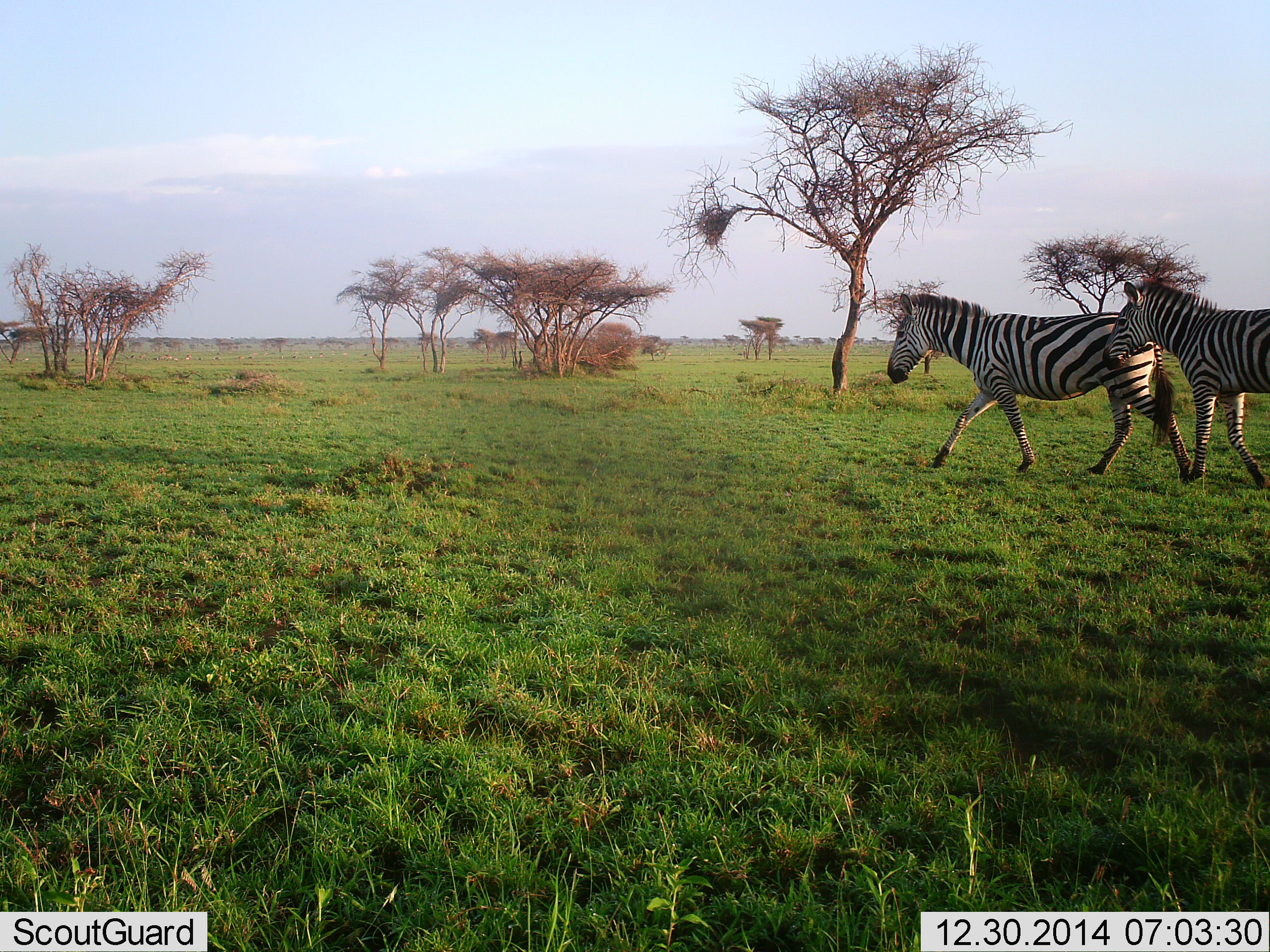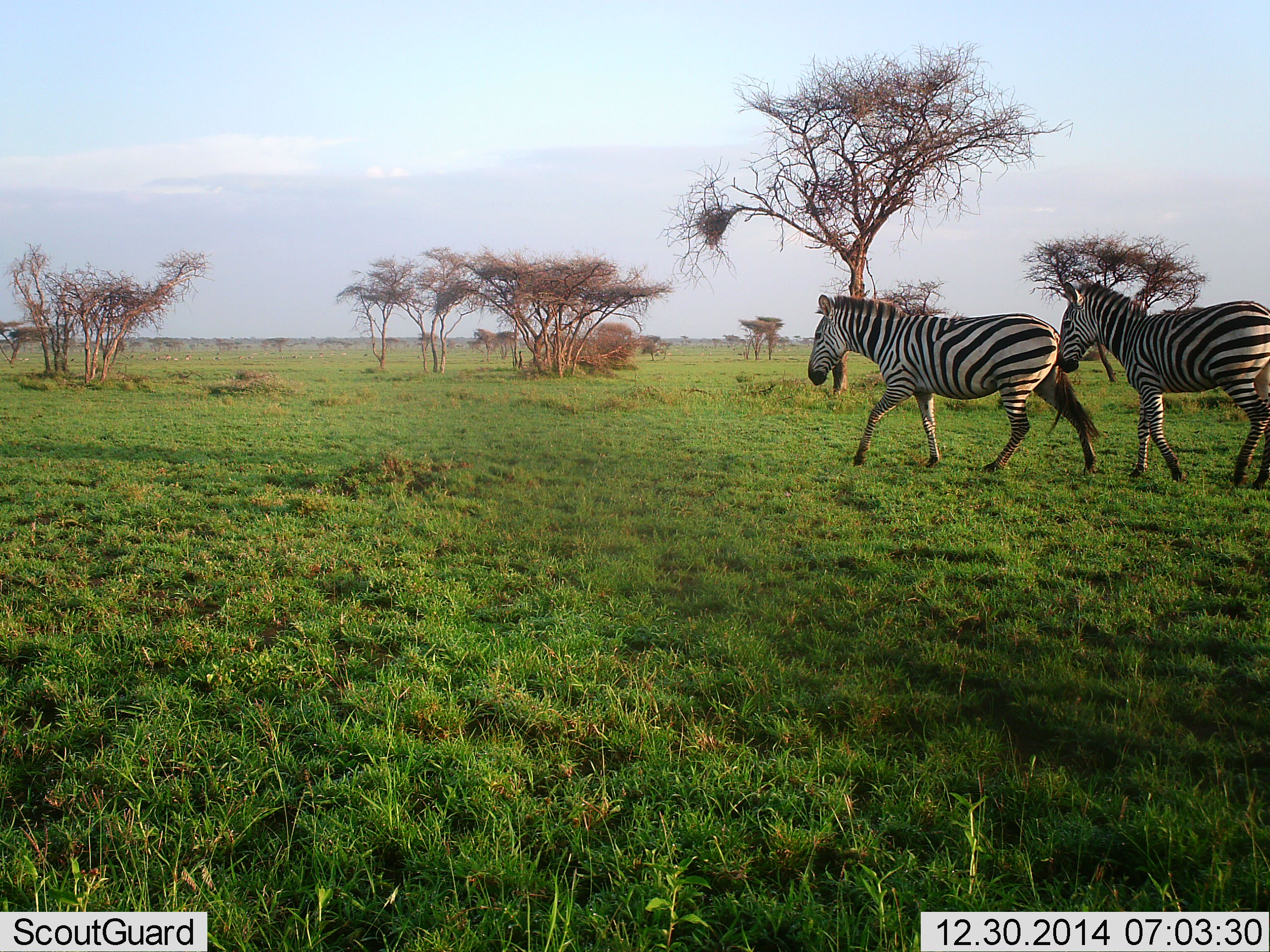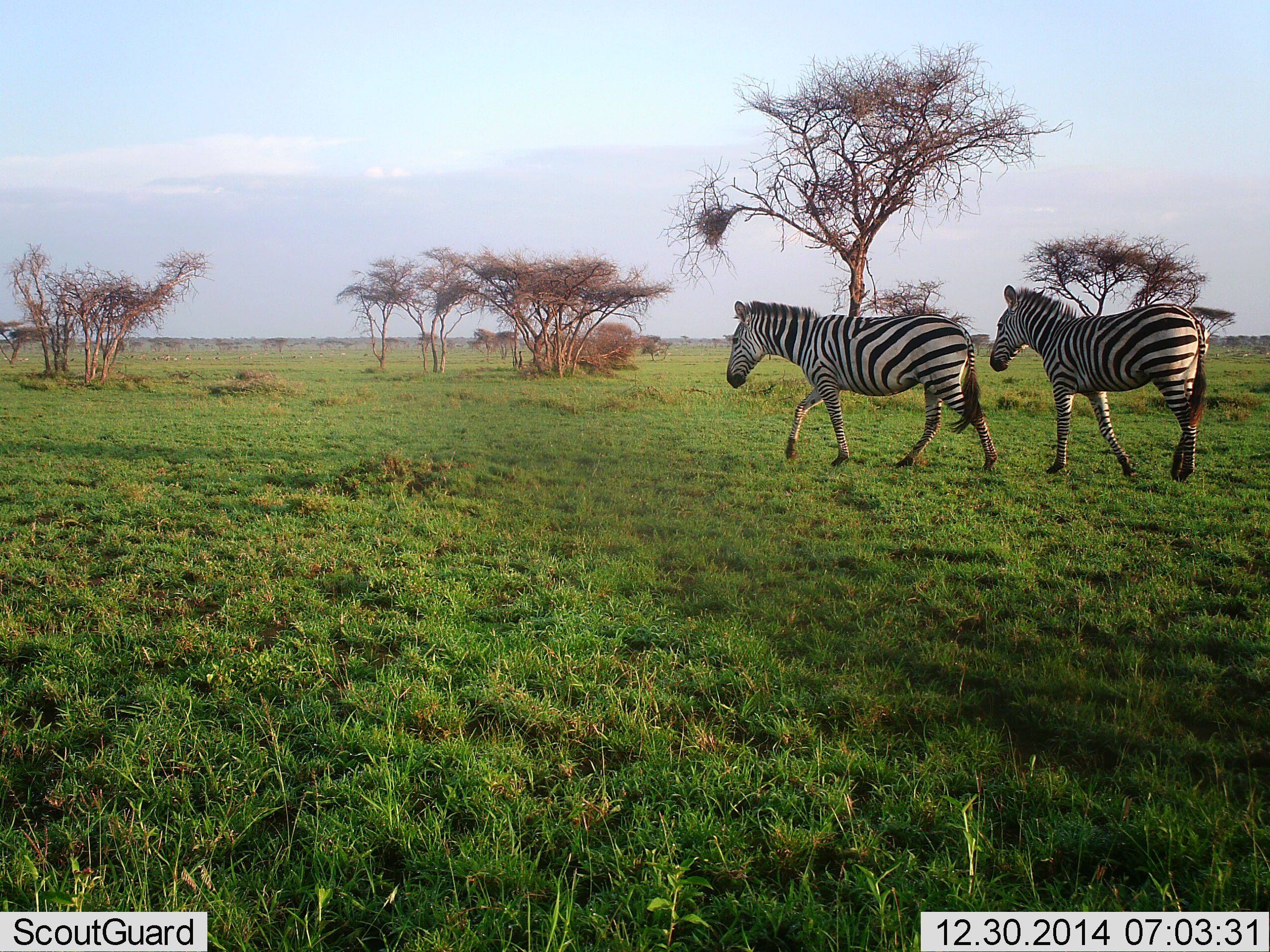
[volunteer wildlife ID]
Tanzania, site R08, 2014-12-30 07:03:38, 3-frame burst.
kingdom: Animalia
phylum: Chordata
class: Mammalia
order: Perissodactyla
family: Equidae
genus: Equus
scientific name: Equus quagga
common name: plains zebra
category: zebra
Zebra (plains zebra) (Equus quagga), count 2. Behavior (volunteer vote fractions): standing 10%, resting 0%, moving 90%, interacting 0%. Young present (vote fraction): 0%. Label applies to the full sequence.